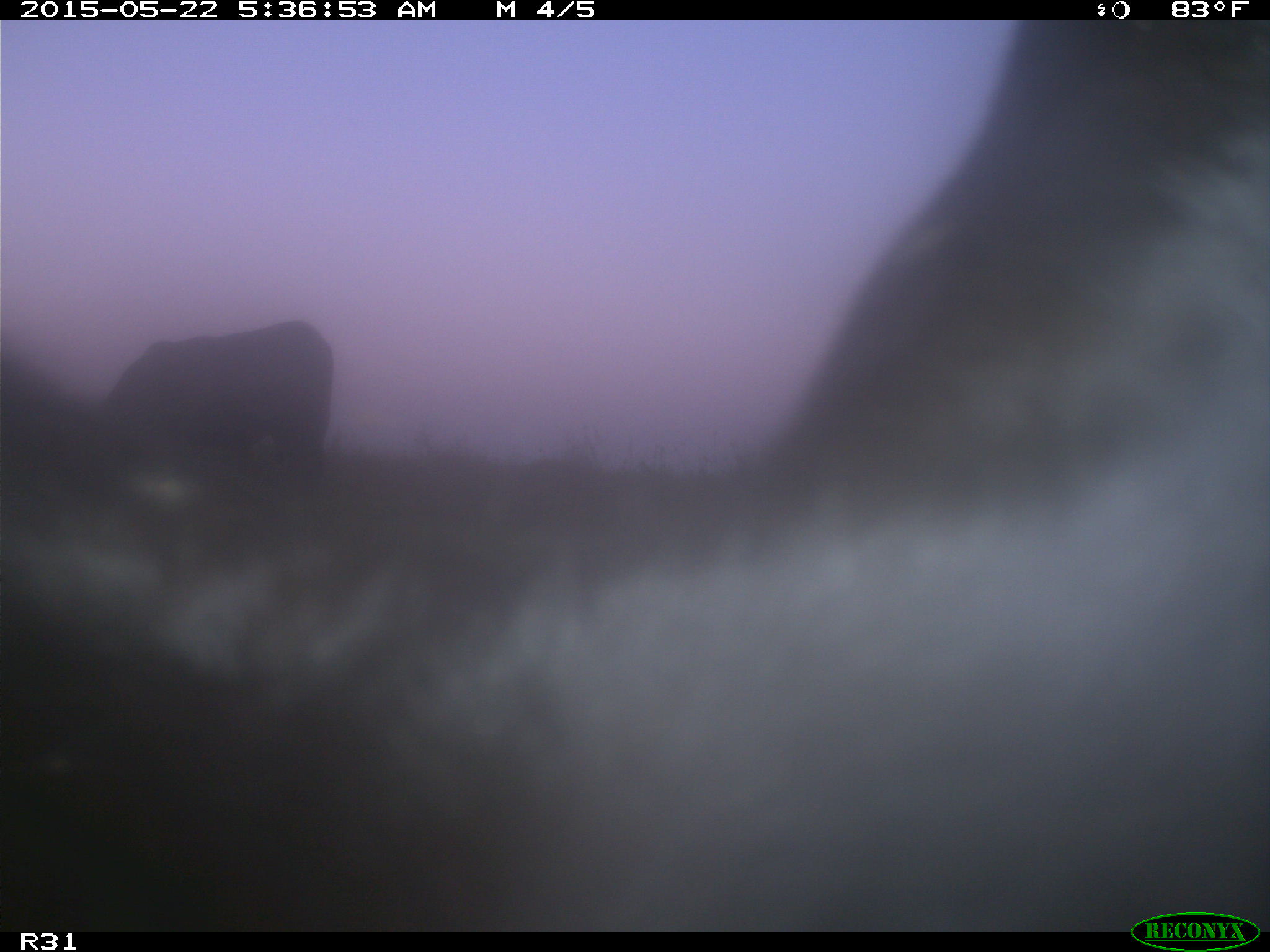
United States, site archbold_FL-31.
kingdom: Animalia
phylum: Chordata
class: Mammalia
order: Artiodactyla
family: Bovidae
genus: Bos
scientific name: Bos taurus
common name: domestic cow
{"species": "Bos taurus (domestic cow)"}